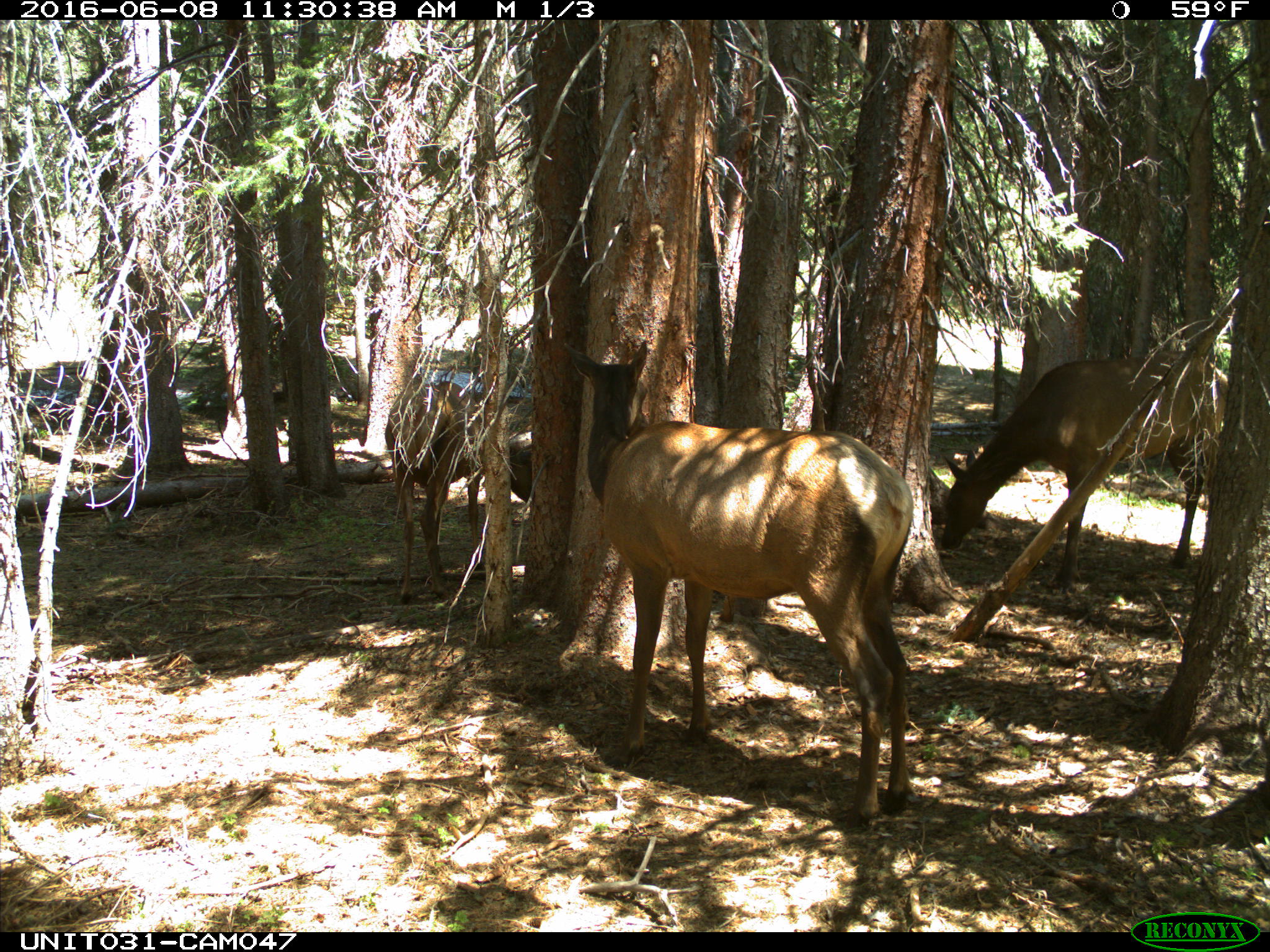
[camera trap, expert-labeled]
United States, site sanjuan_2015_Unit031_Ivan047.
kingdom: Animalia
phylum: Chordata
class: Mammalia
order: Artiodactyla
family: Cervidae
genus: Cervus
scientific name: Cervus elaphus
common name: red deer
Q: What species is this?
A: Cervus elaphus (red deer).